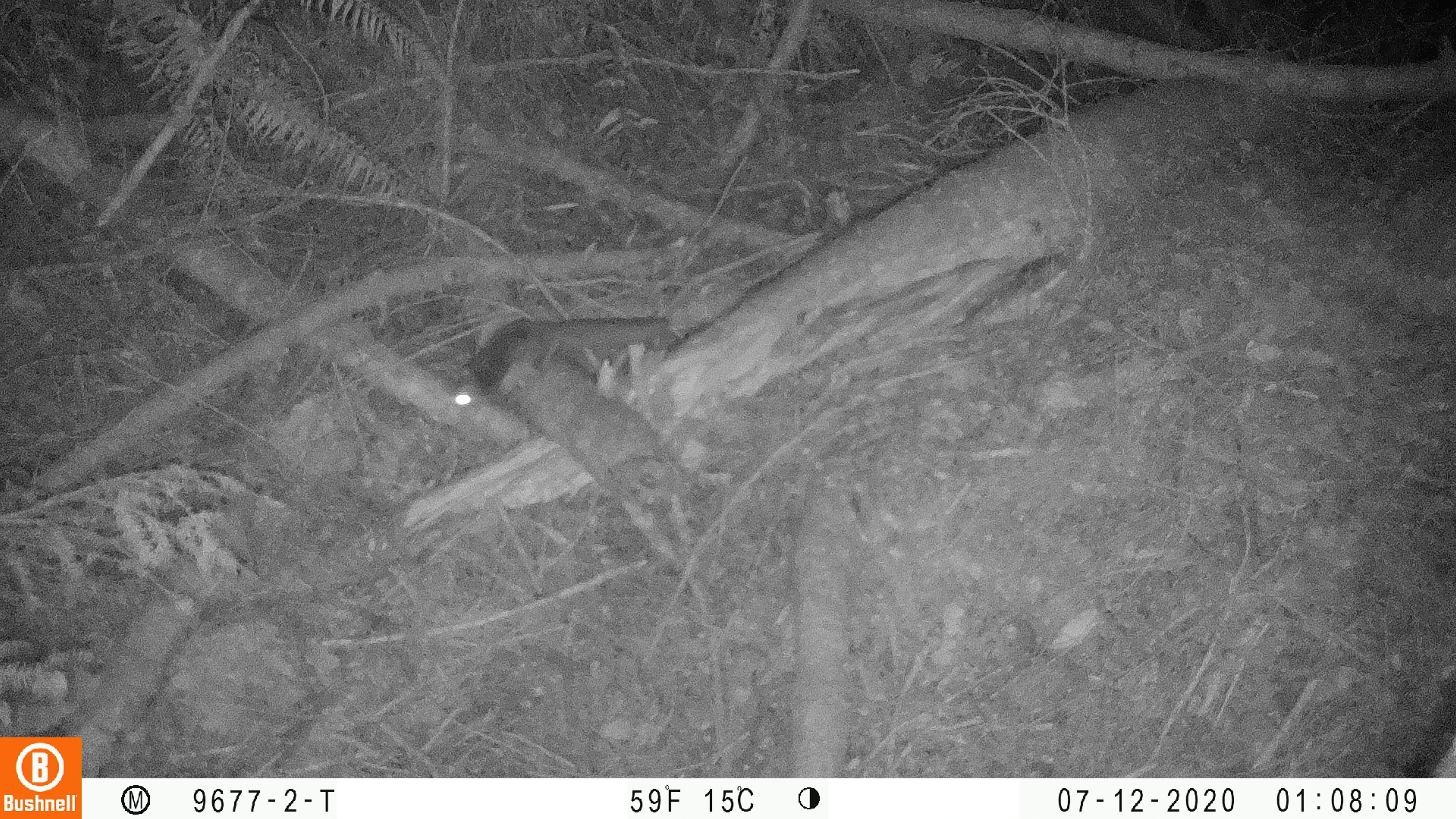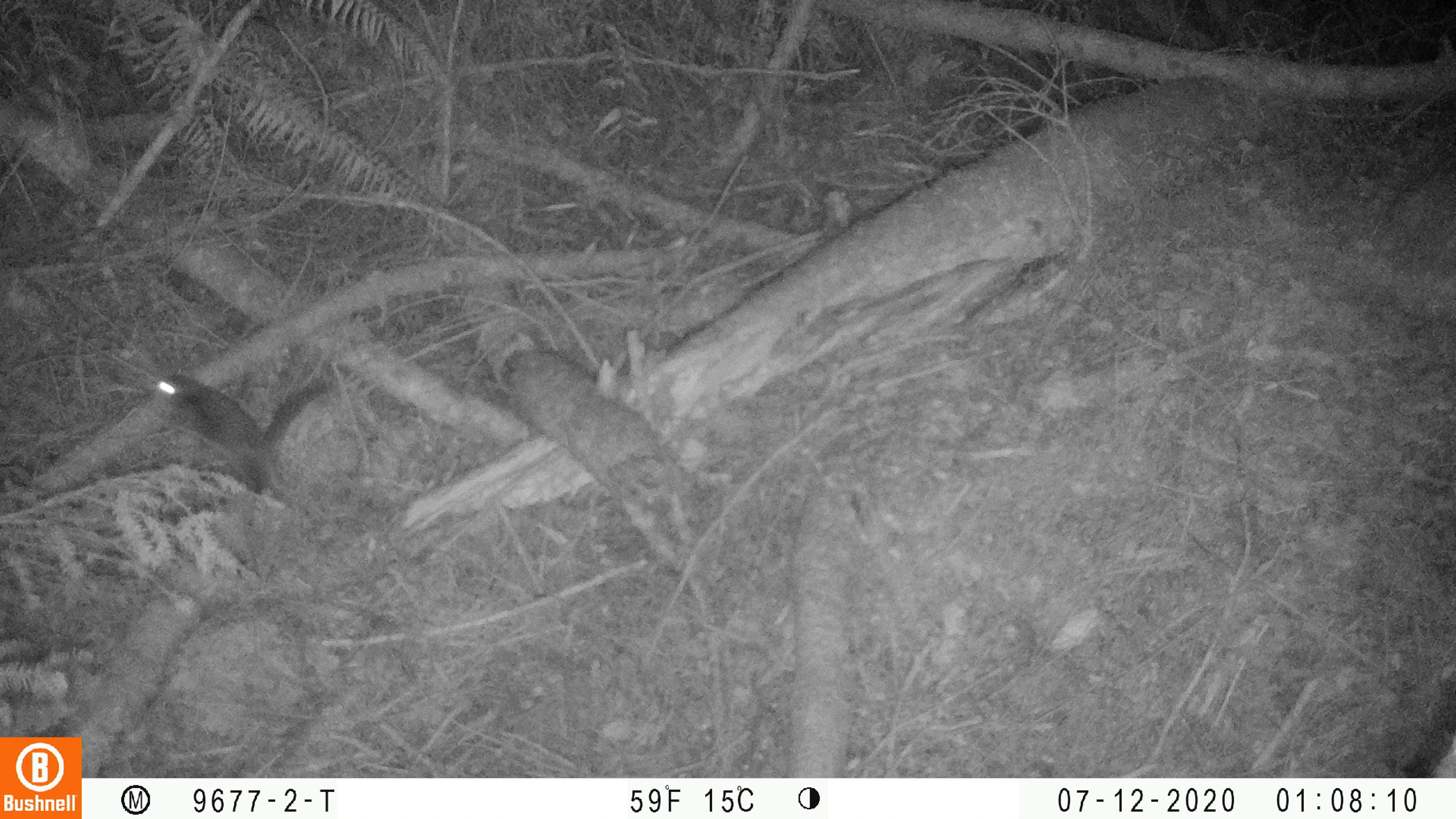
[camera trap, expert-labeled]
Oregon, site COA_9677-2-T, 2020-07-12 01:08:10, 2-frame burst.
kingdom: Animalia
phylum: Chordata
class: Mammalia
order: Rodentia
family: Sciuridae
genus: Glaucomys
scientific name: Glaucomys oregonensis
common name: humboldt's flying squirrel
Humboldt's flying squirrel (Glaucomys oregonensis).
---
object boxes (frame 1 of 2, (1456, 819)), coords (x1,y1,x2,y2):
humboldt's flying squirrel: (436,303,678,451)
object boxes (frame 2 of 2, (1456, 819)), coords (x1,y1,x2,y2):
humboldt's flying squirrel: (140,355,344,508)